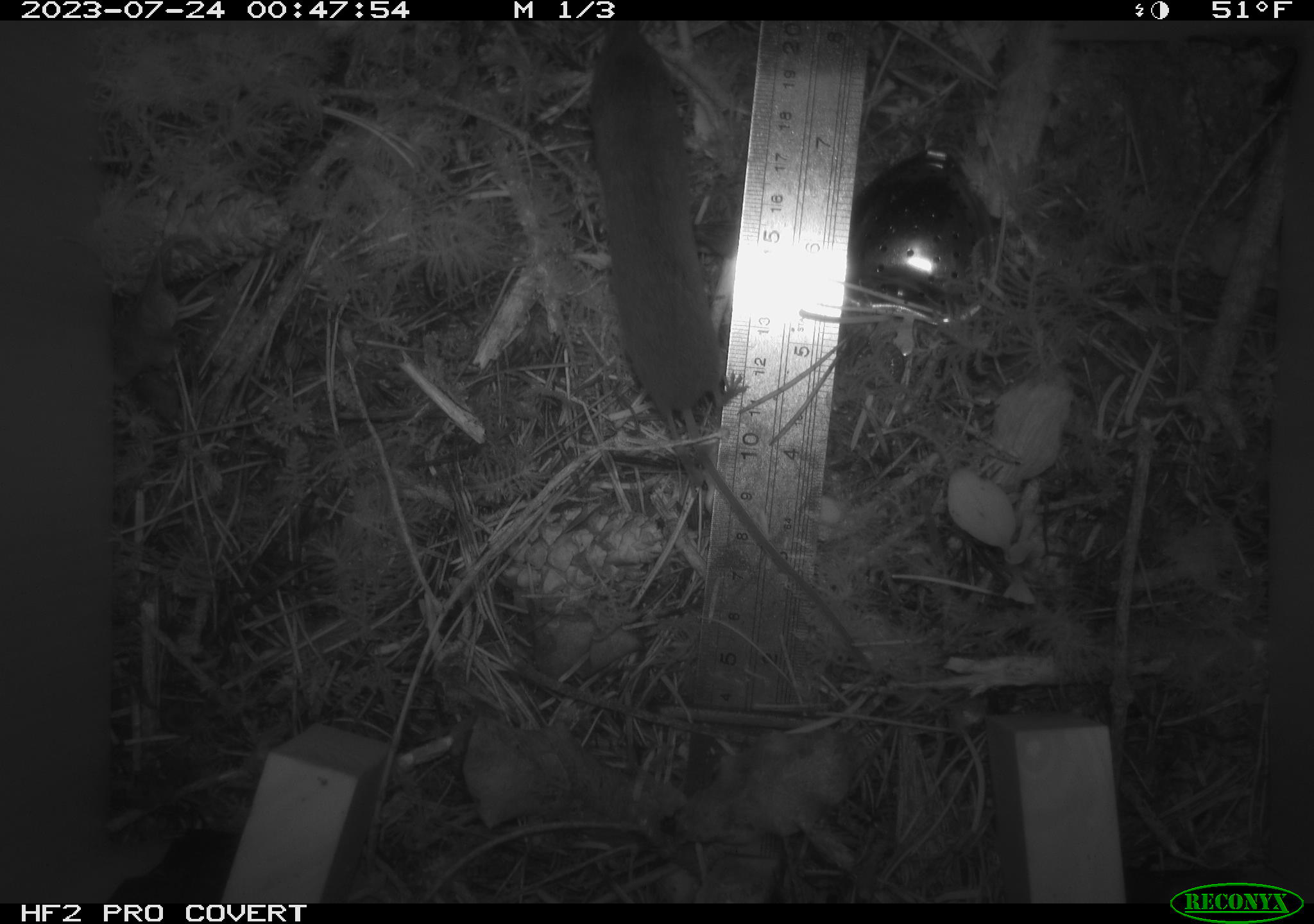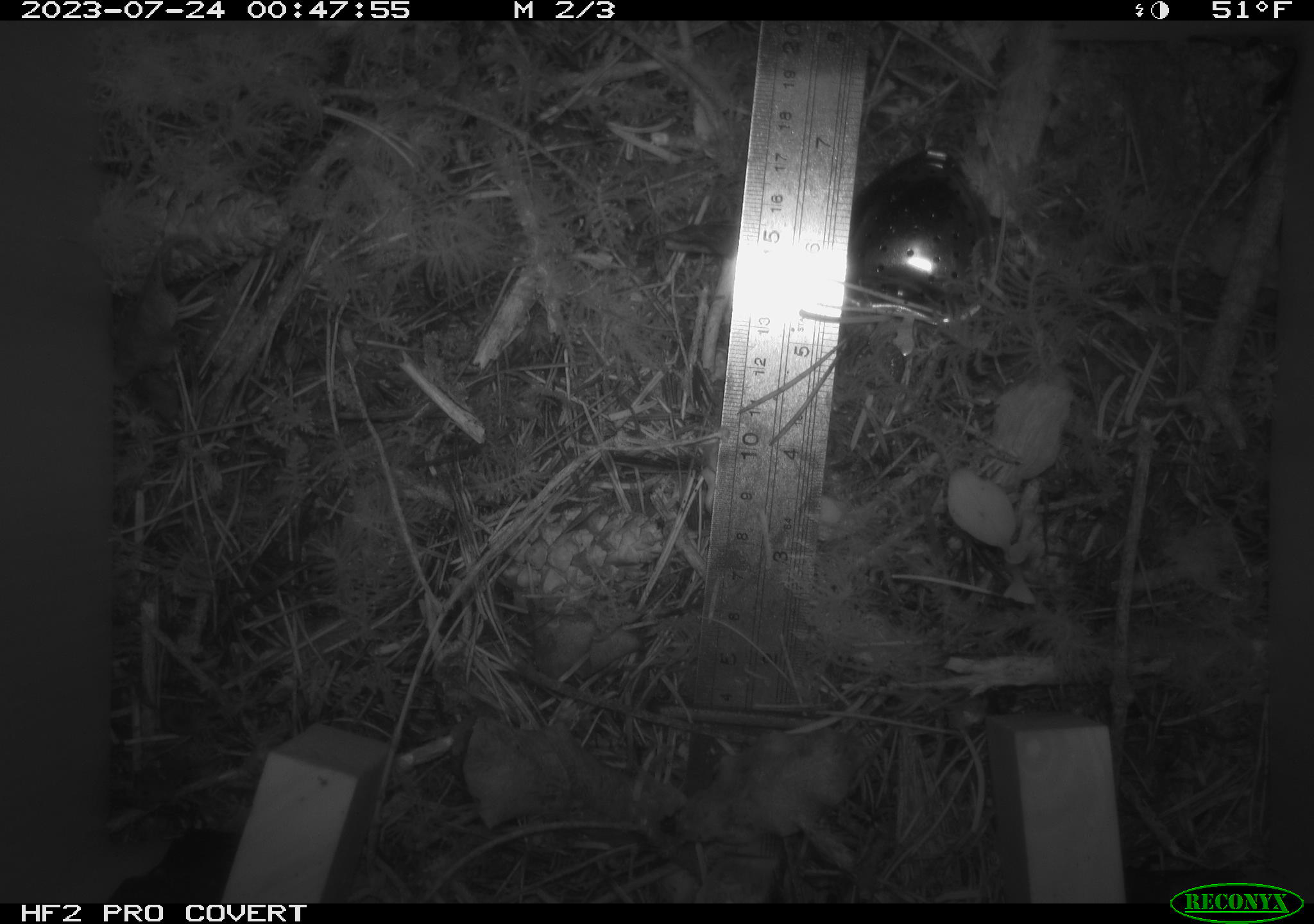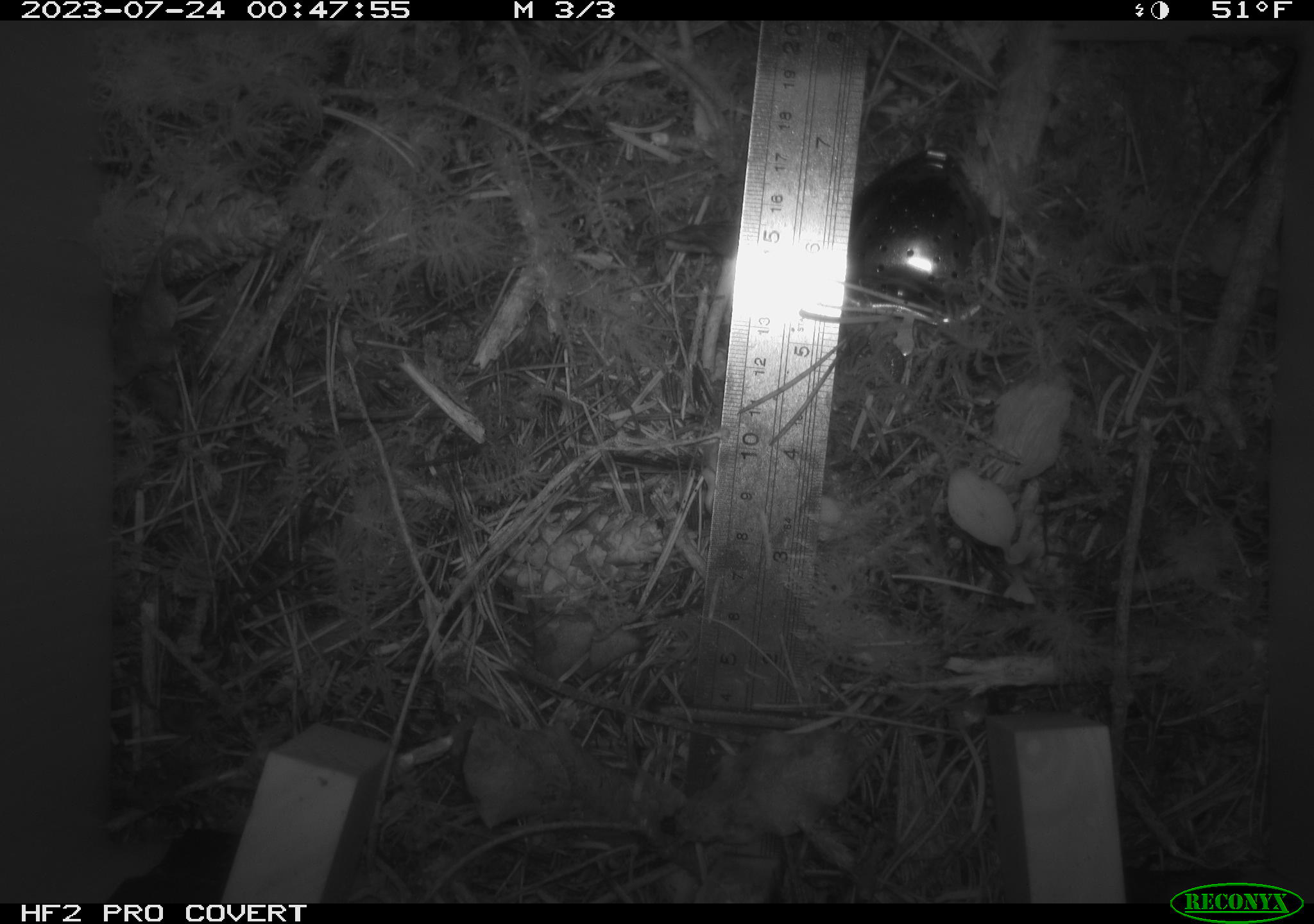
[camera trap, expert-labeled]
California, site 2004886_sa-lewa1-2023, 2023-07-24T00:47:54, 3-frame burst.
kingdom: Animalia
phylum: Chordata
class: Mammalia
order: Rodentia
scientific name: Rodentia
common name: rodent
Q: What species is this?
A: Rodent (Rodentia).